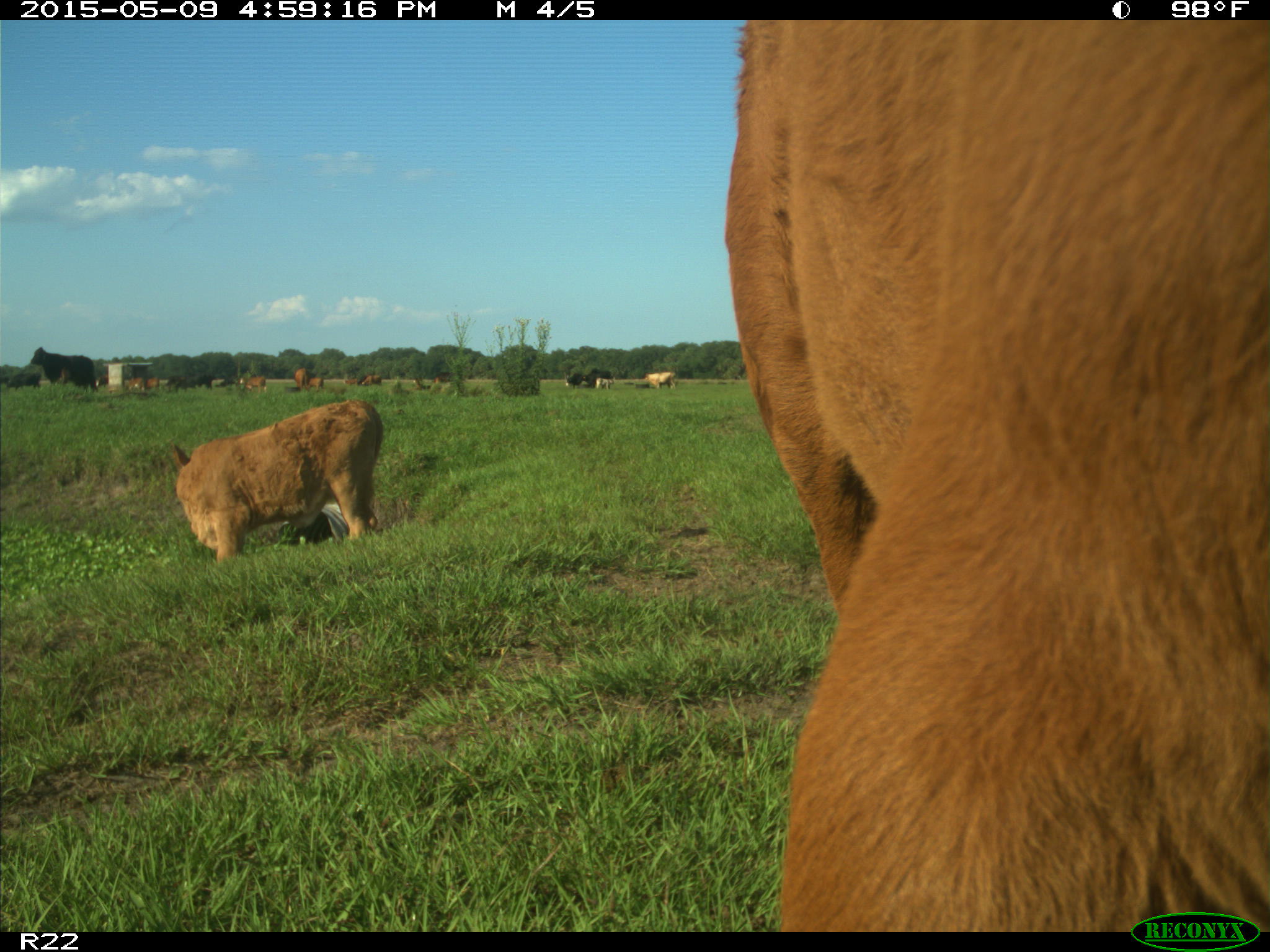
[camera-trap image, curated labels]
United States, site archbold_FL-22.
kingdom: Animalia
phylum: Chordata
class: Mammalia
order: Artiodactyla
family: Bovidae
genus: Bos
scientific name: Bos taurus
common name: domestic cow